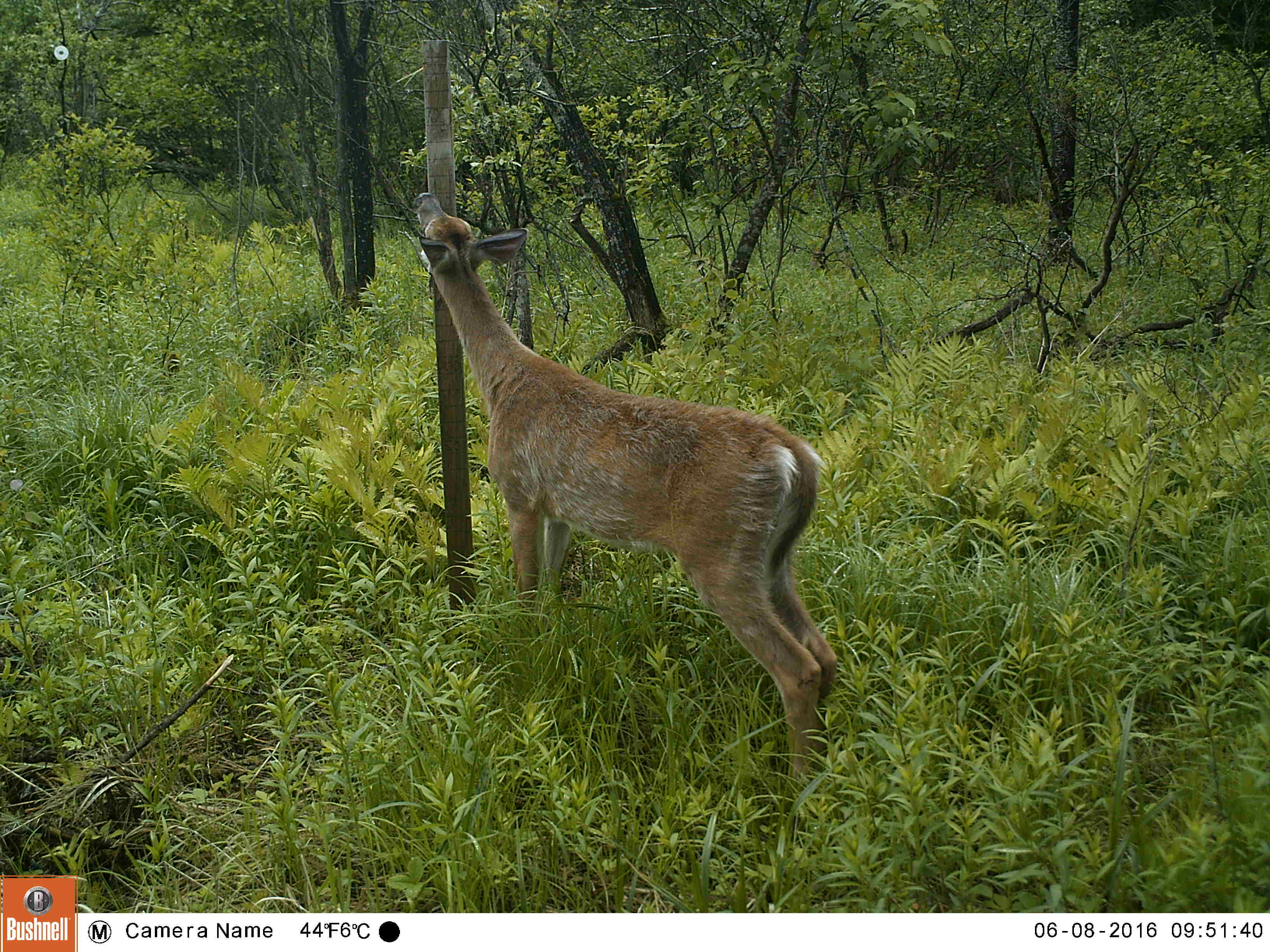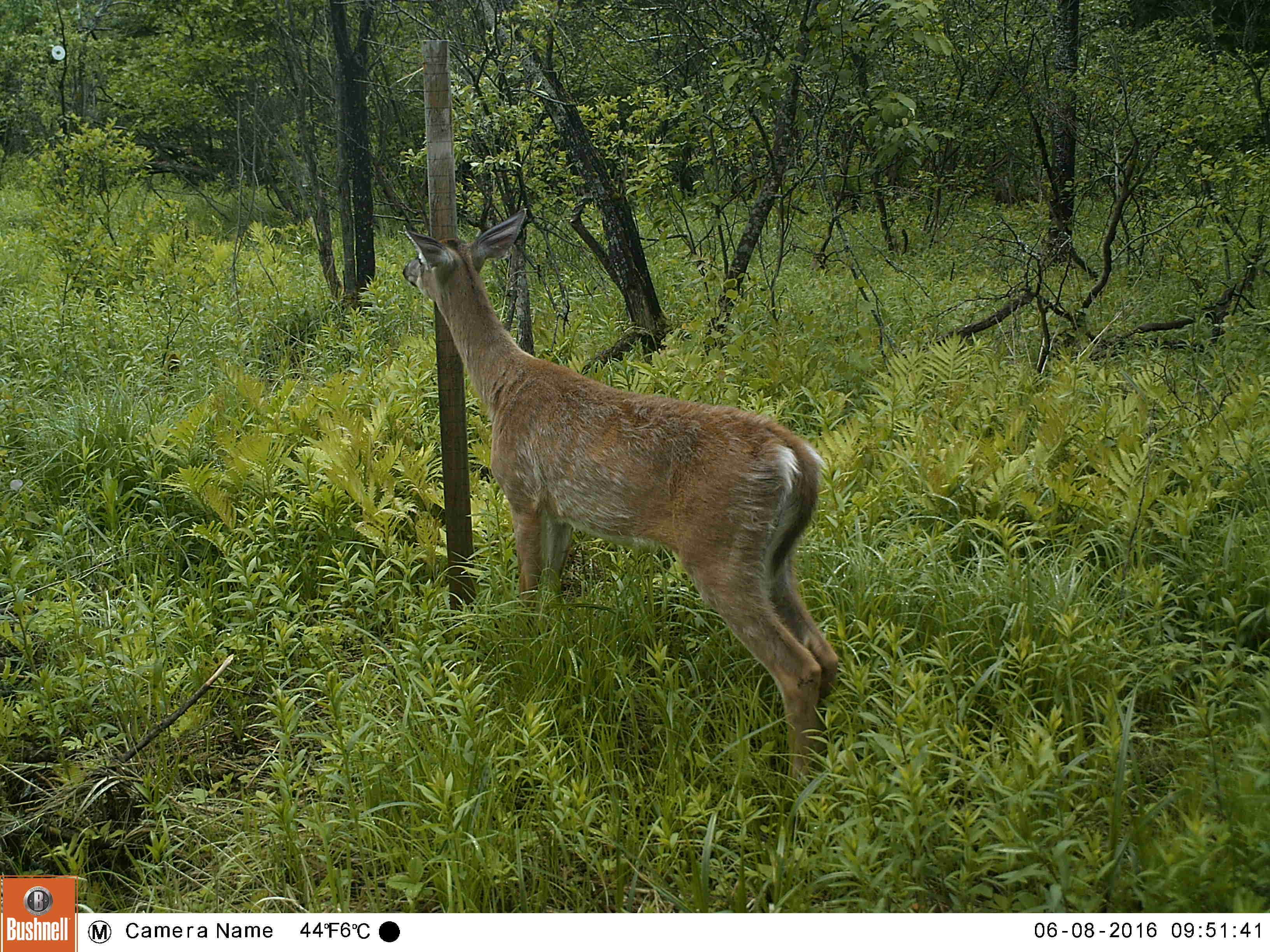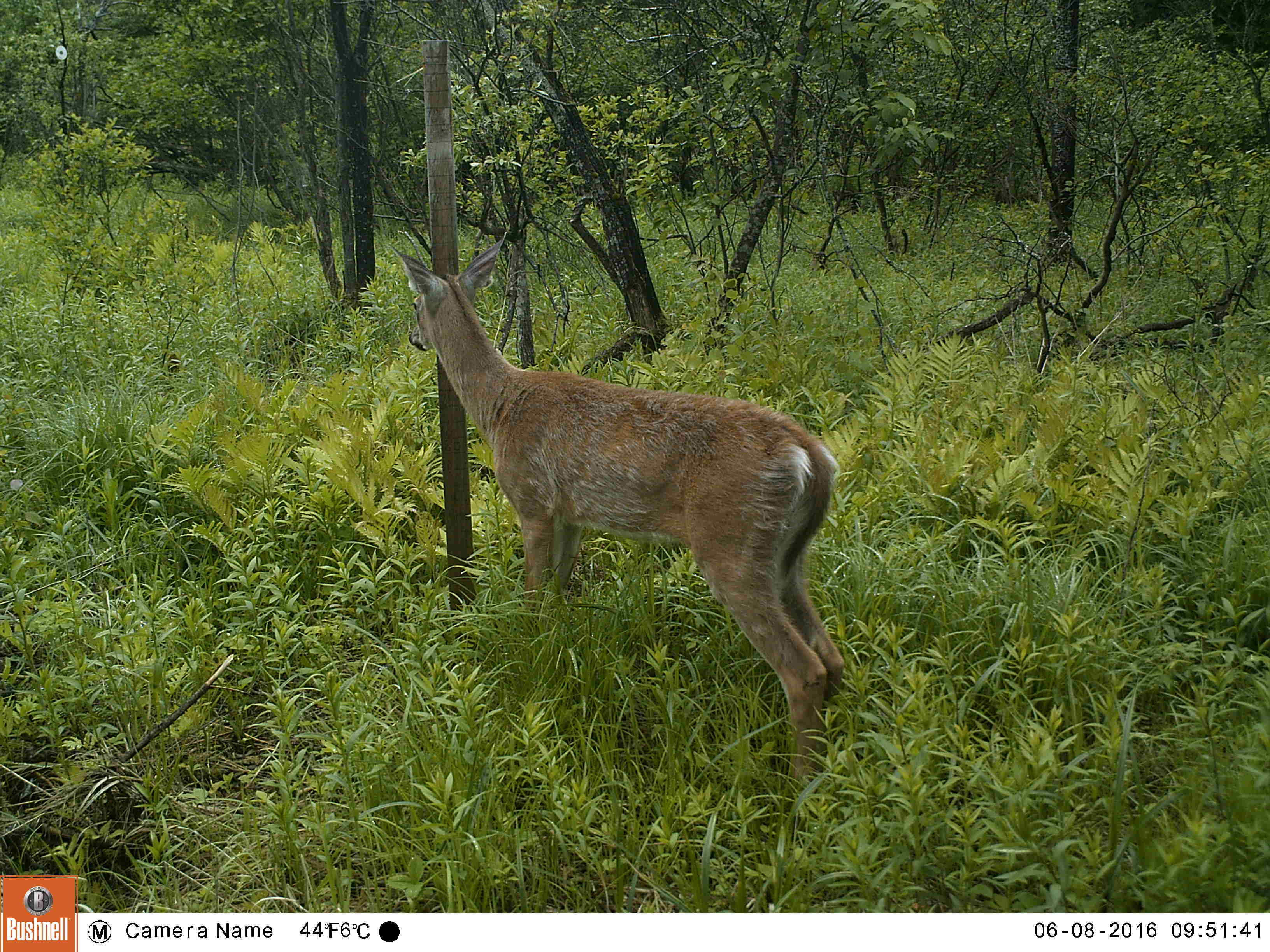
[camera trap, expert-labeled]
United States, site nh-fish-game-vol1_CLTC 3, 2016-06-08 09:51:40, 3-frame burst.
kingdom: Animalia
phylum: Chordata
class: Mammalia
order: Artiodactyla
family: Cervidae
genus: Odocoileus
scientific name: Odocoileus virginianus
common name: white-tailed deer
White-tailed deer (Odocoileus virginianus).